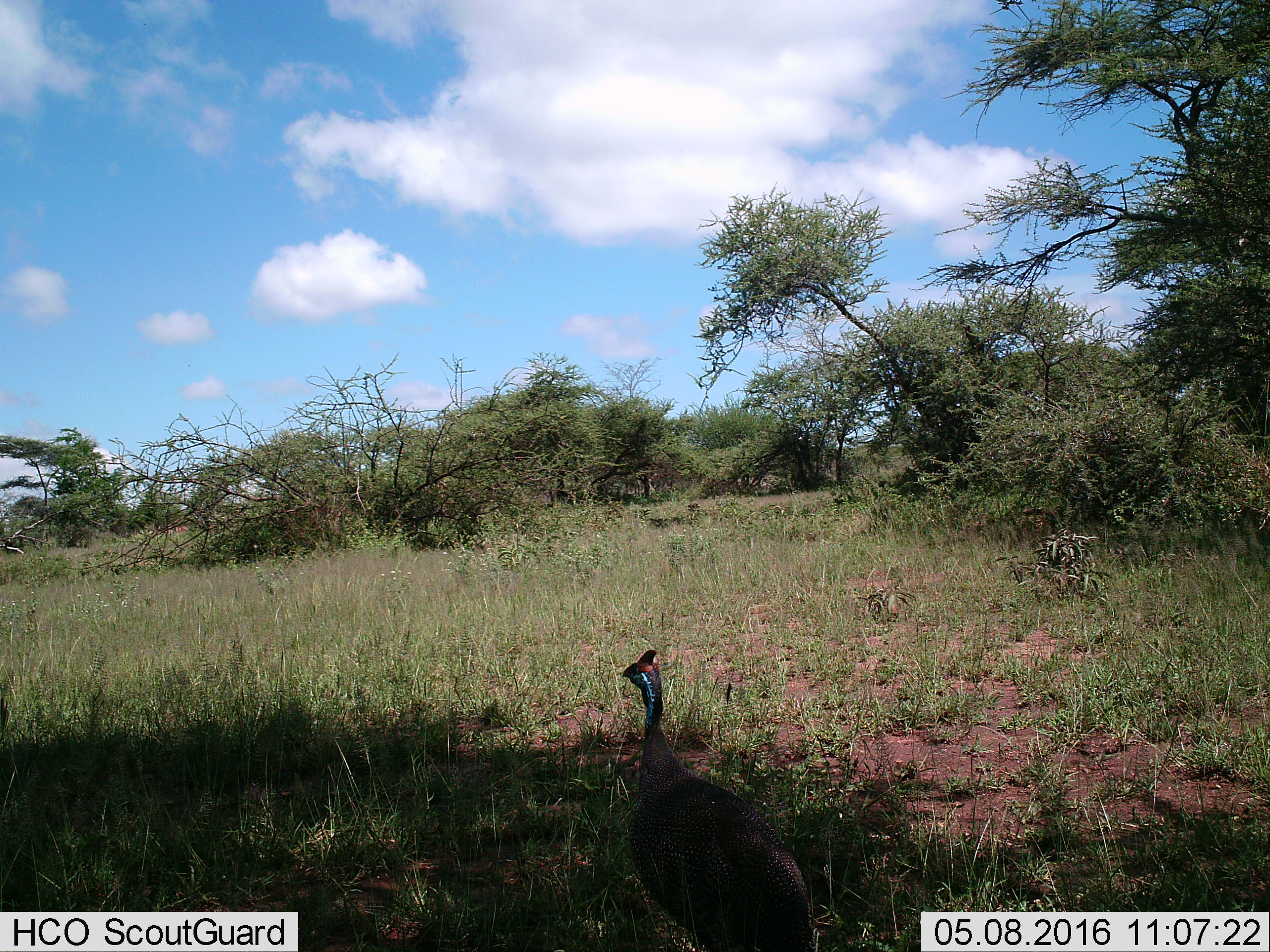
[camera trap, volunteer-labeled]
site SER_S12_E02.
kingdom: Animalia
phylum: Chordata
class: Aves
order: Galliformes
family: Numididae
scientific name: Numididae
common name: guineafowl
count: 1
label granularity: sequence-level